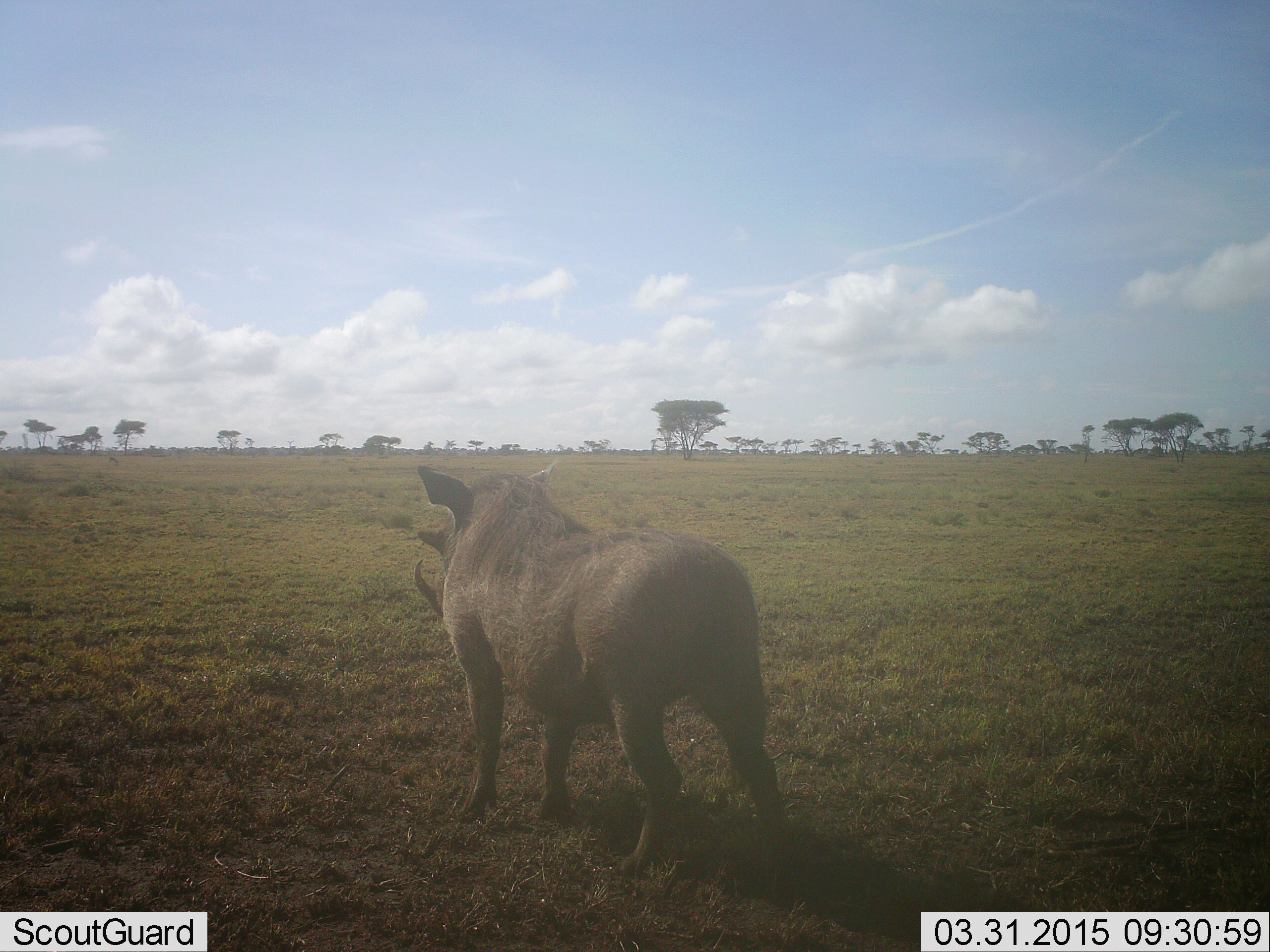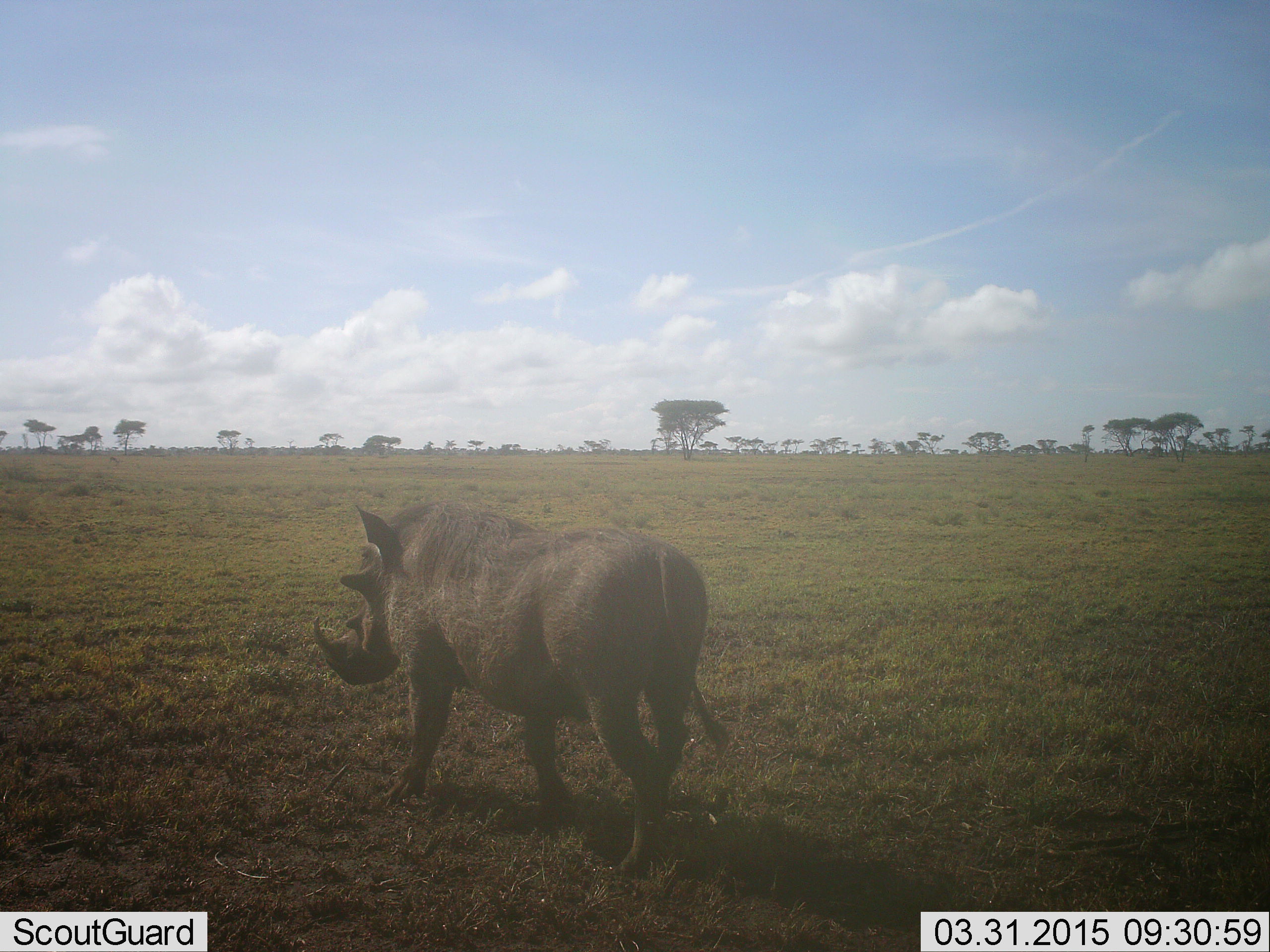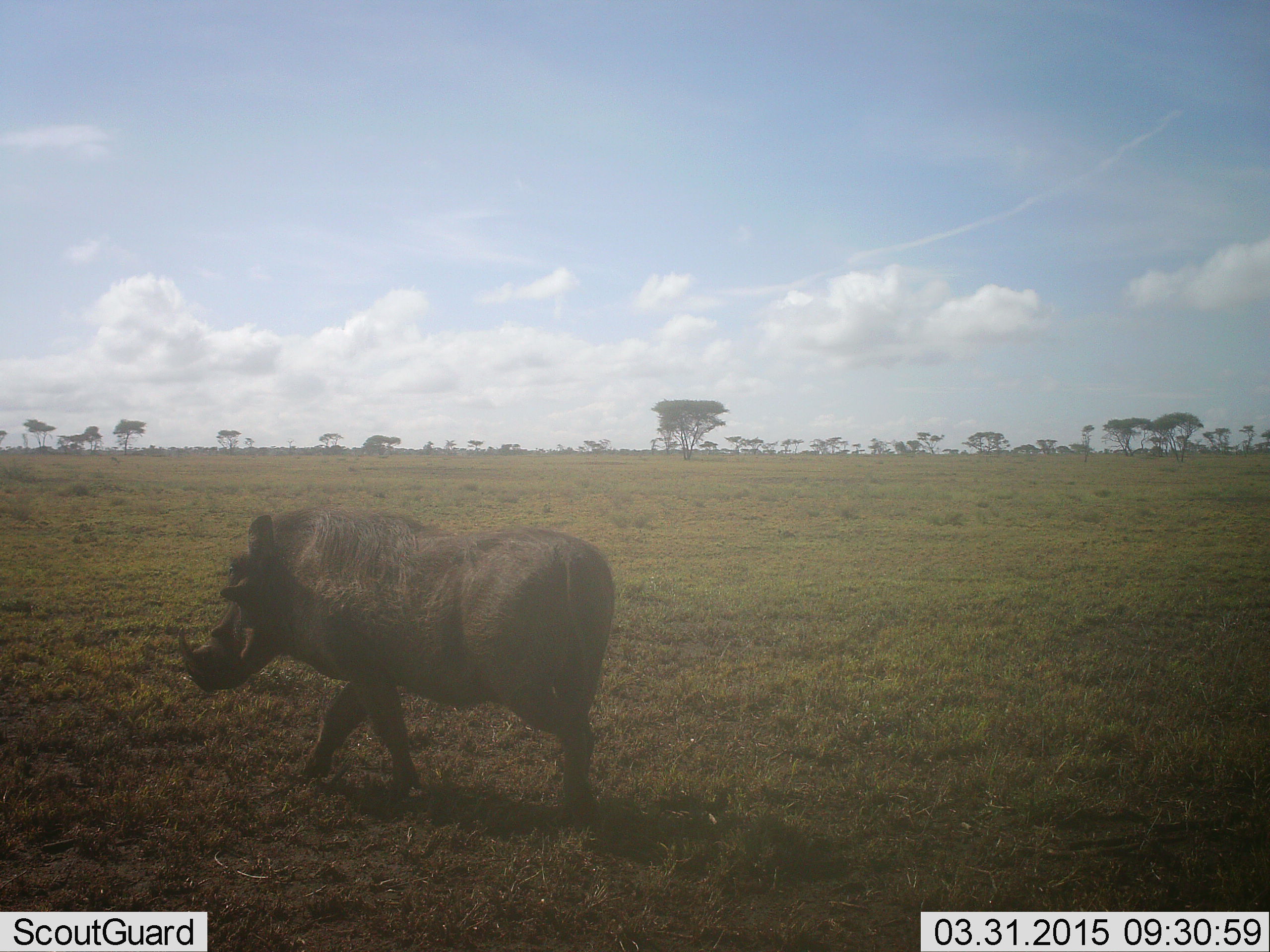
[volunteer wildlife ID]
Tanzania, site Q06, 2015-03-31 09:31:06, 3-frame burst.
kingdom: Animalia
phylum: Chordata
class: Mammalia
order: Artiodactyla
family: Suidae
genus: Phacochoerus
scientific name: Phacochoerus africanus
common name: warthog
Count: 1.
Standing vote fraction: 10%.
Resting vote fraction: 0%.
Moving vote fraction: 90%.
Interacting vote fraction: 0%.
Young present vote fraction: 0%.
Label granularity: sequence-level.